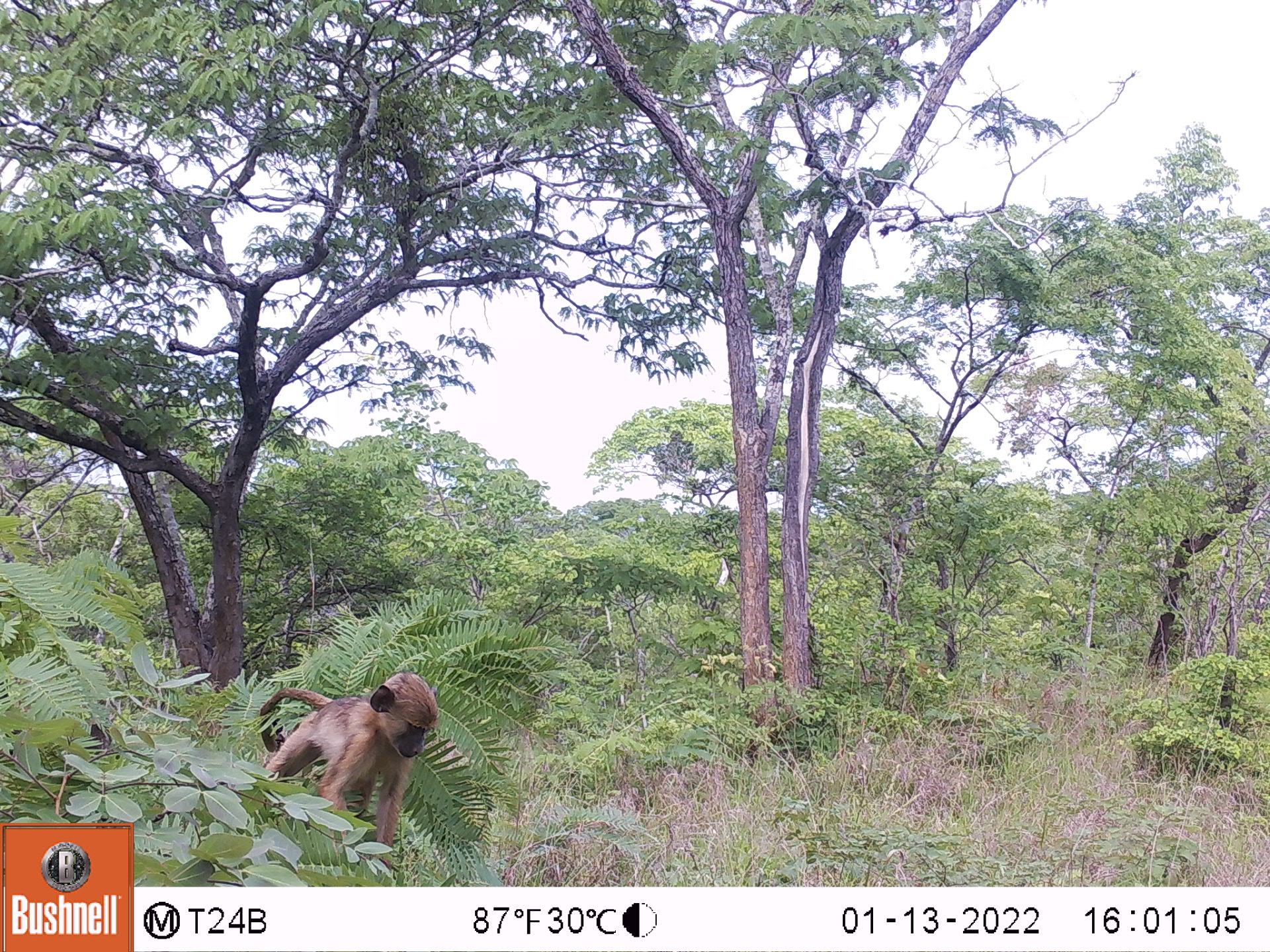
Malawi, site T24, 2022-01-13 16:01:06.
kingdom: Animalia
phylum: Chordata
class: Mammalia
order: Primates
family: Cercopithecidae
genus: Papio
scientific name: Papio cynocephalus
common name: yellow baboon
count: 1